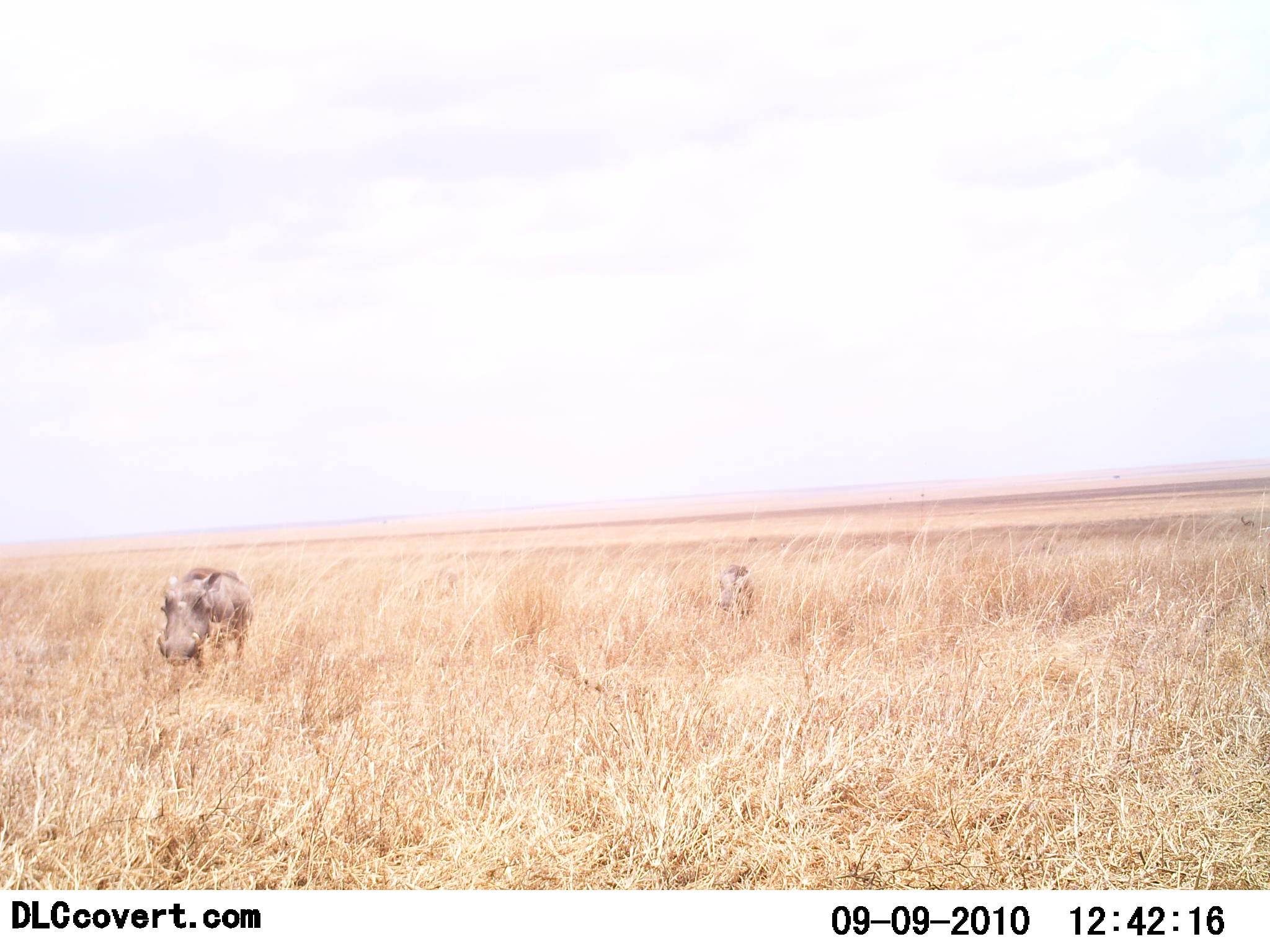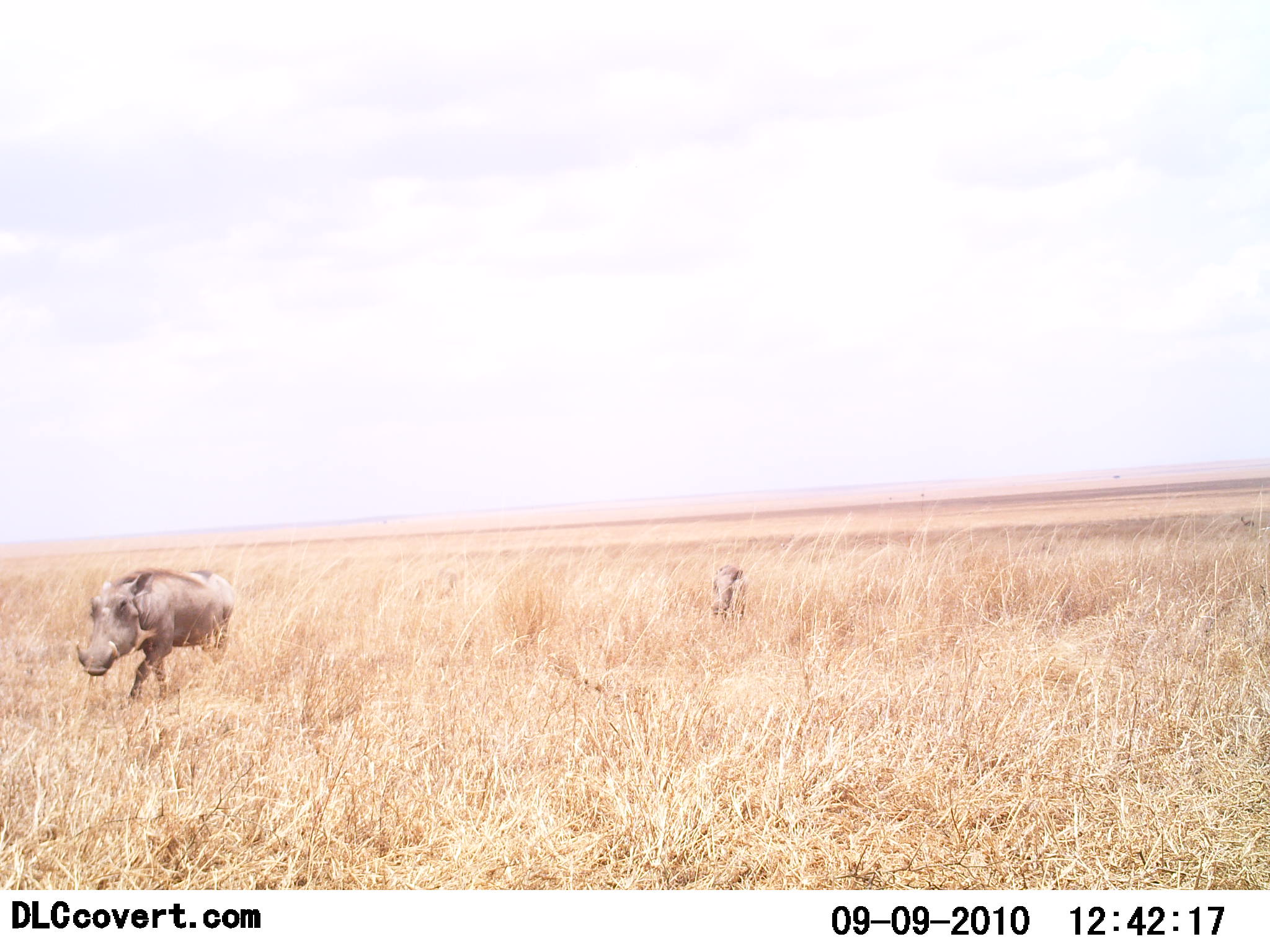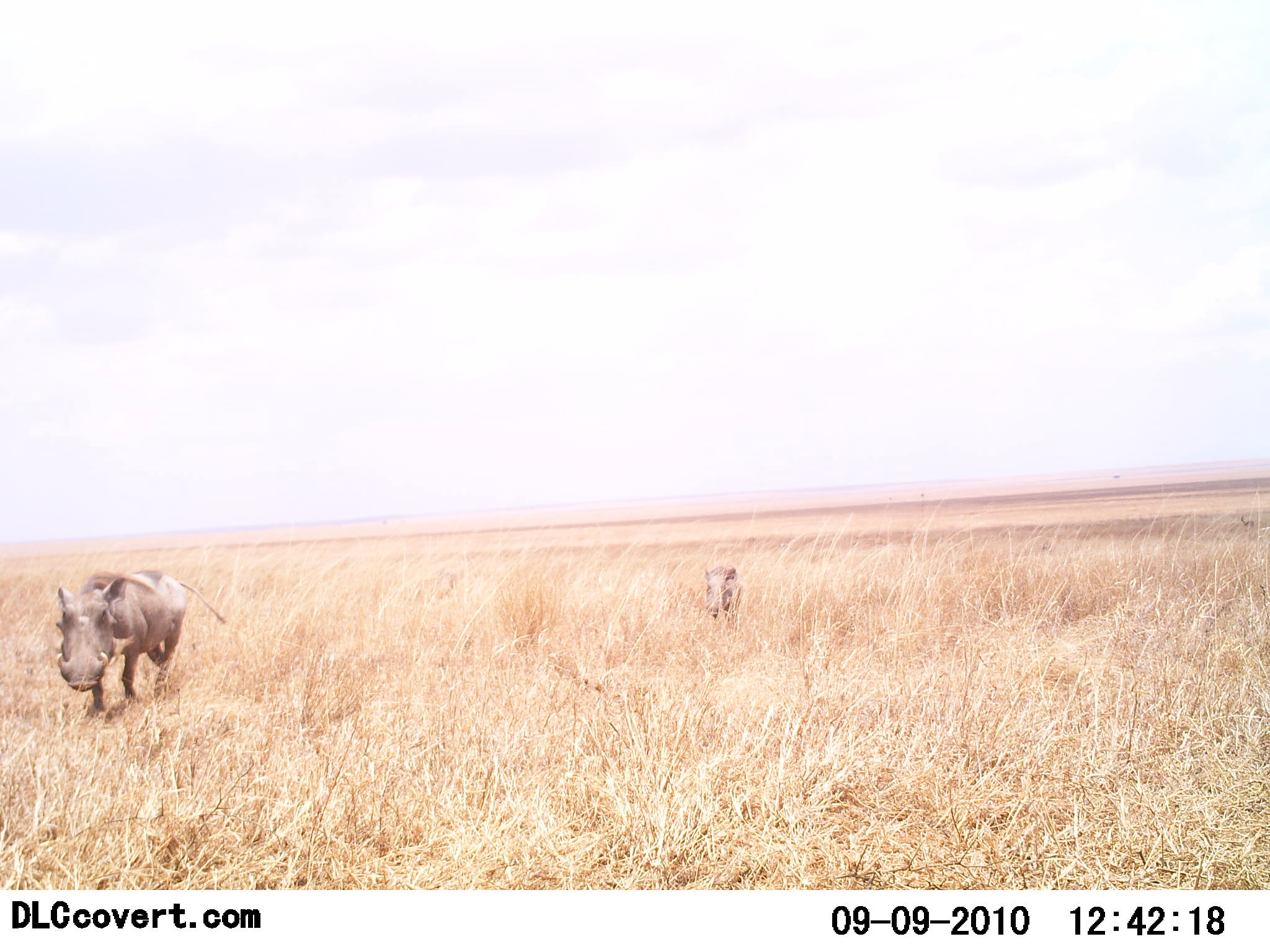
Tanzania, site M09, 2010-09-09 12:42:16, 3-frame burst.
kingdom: Animalia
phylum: Chordata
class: Mammalia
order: Artiodactyla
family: Suidae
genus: Phacochoerus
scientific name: Phacochoerus africanus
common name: warthog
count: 2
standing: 7%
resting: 0%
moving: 100%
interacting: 0%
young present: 7%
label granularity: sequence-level